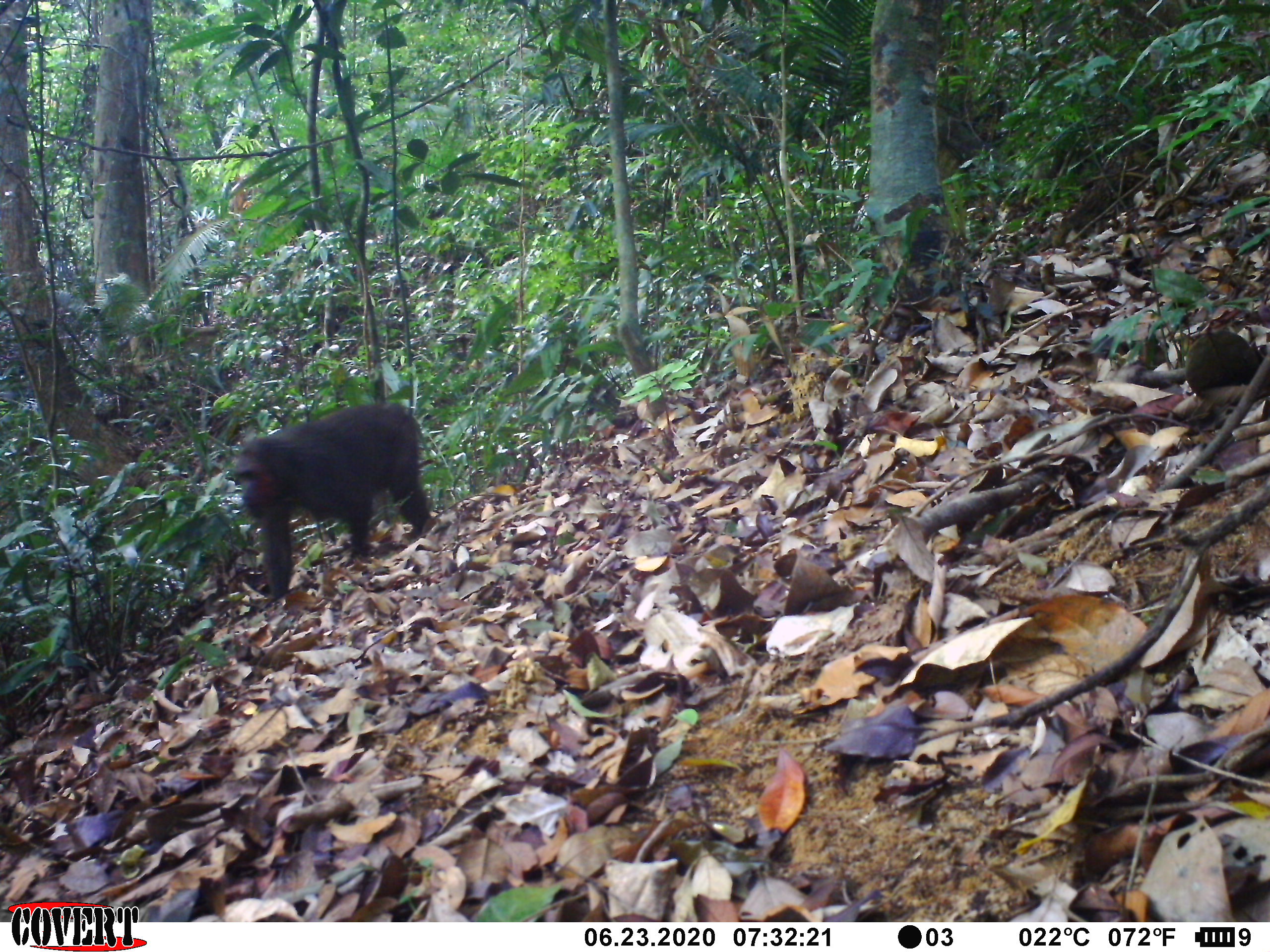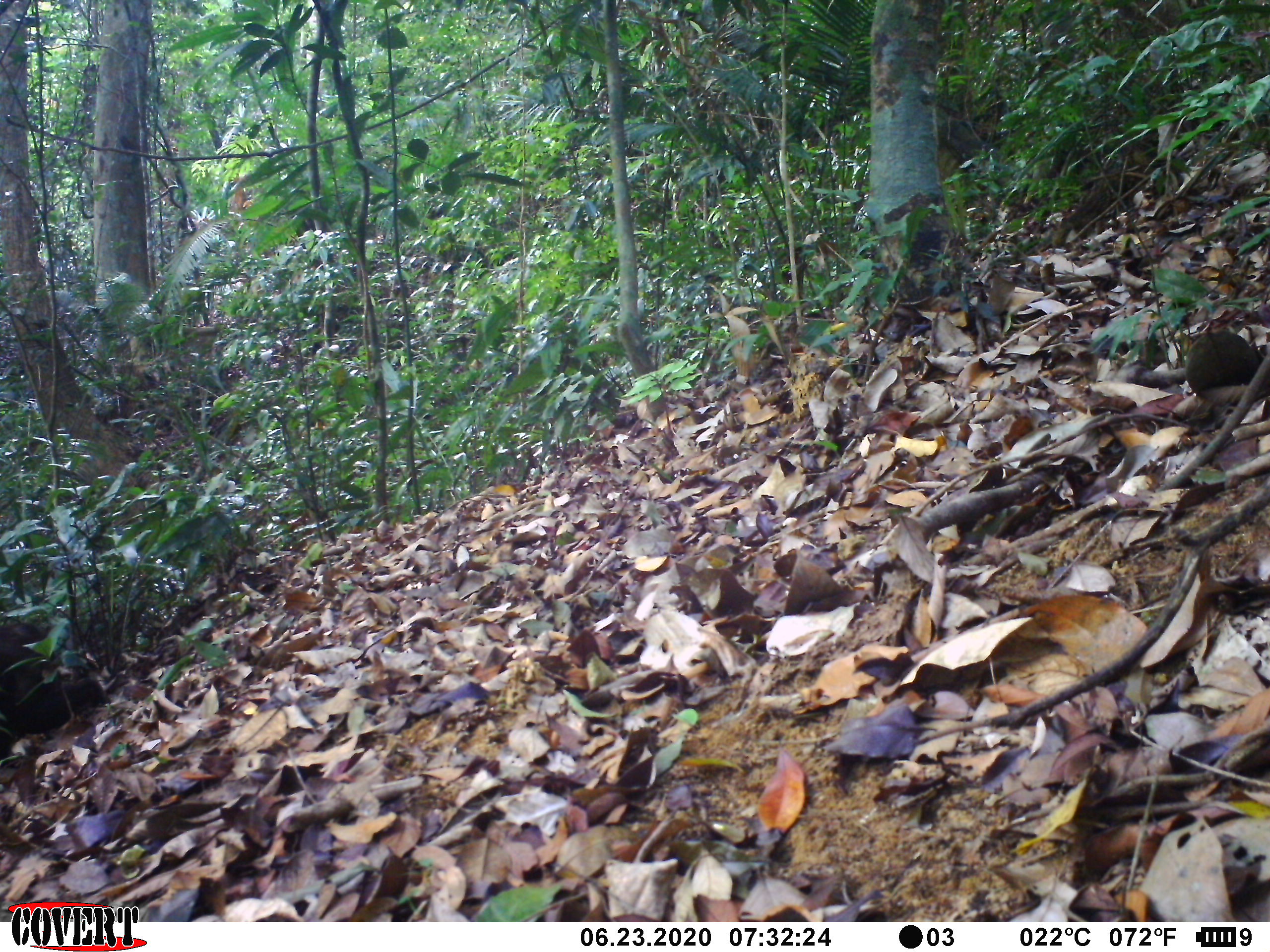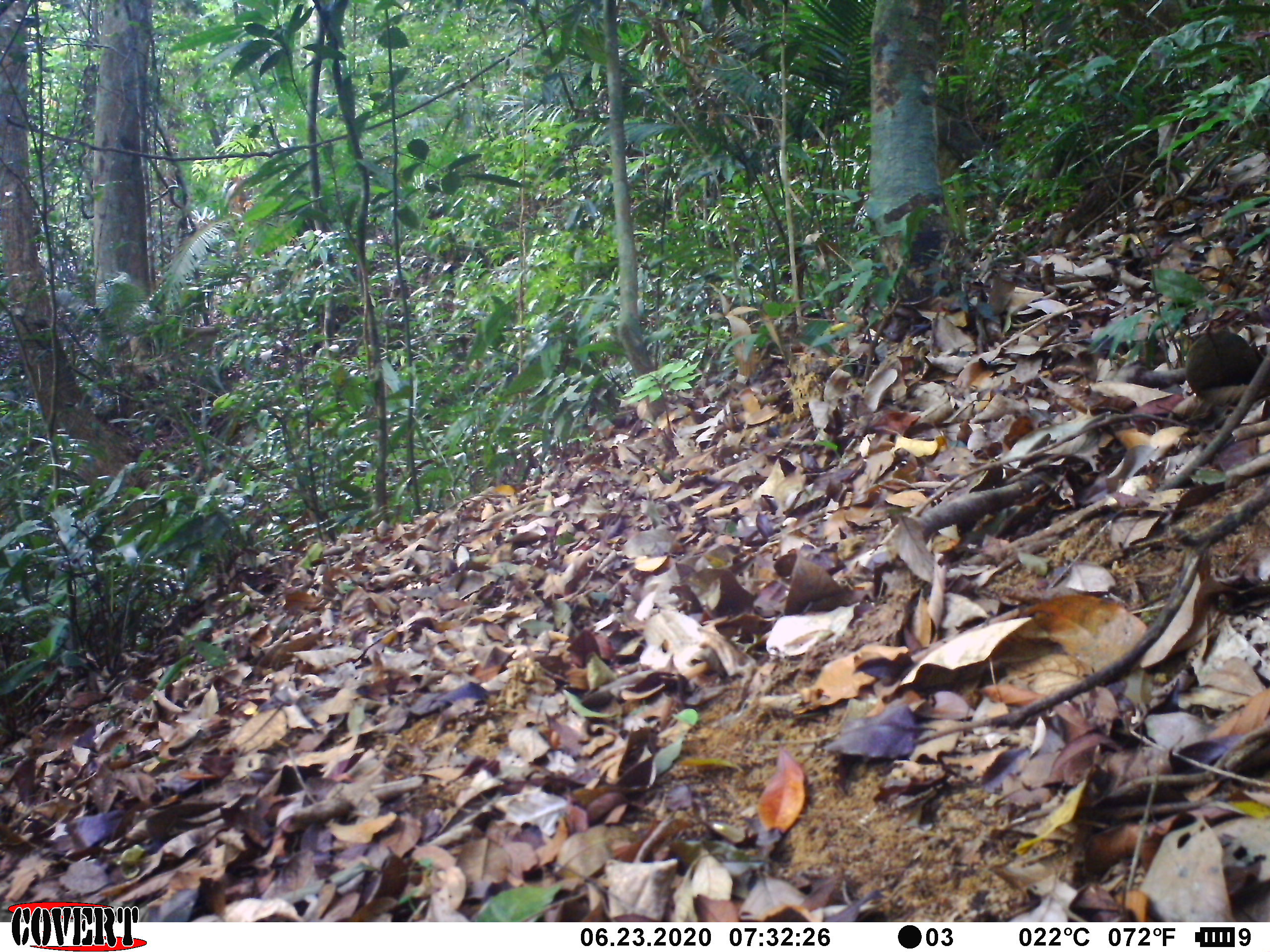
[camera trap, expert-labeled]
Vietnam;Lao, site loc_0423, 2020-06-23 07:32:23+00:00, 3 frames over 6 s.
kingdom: Animalia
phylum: Chordata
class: Mammalia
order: Primates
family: Cercopithecidae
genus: Macaca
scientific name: Macaca arctoides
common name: stump-tailed macaque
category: stump tailed macaque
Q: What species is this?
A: Stump tailed macaque (stump-tailed macaque) (Macaca arctoides).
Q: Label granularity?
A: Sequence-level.